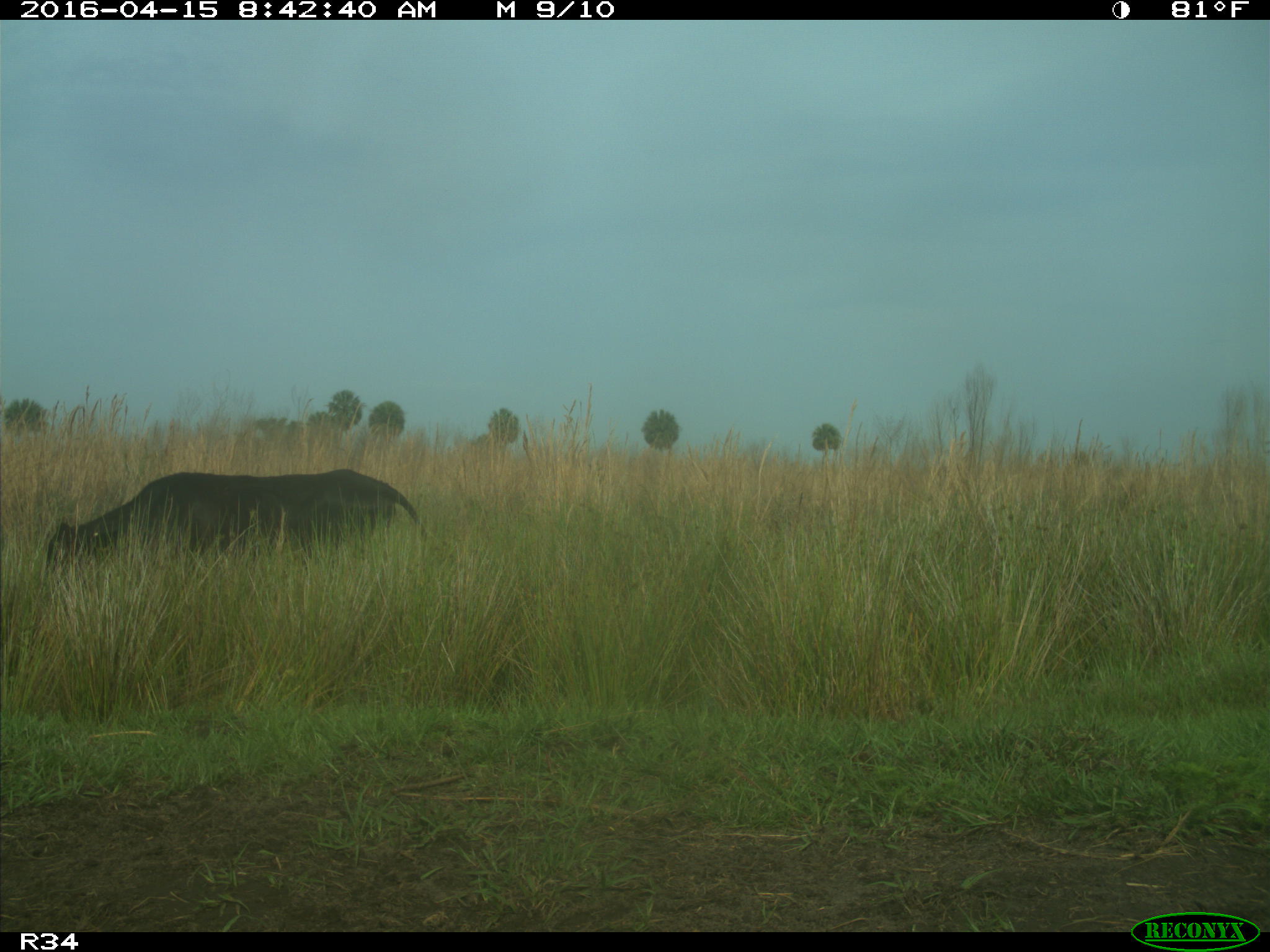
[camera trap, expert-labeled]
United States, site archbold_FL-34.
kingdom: Animalia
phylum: Chordata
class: Mammalia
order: Artiodactyla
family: Bovidae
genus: Bos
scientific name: Bos taurus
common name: domestic cow